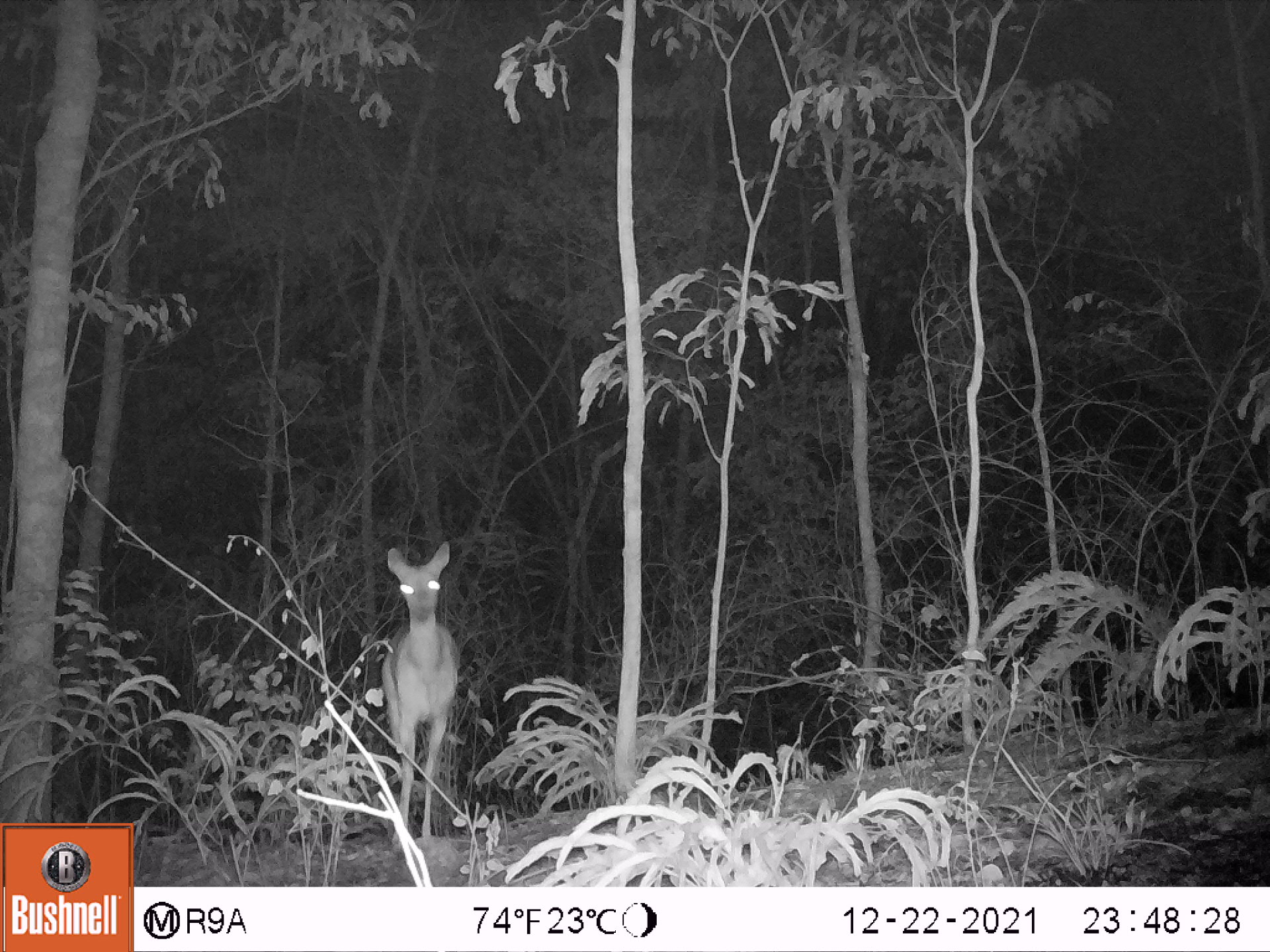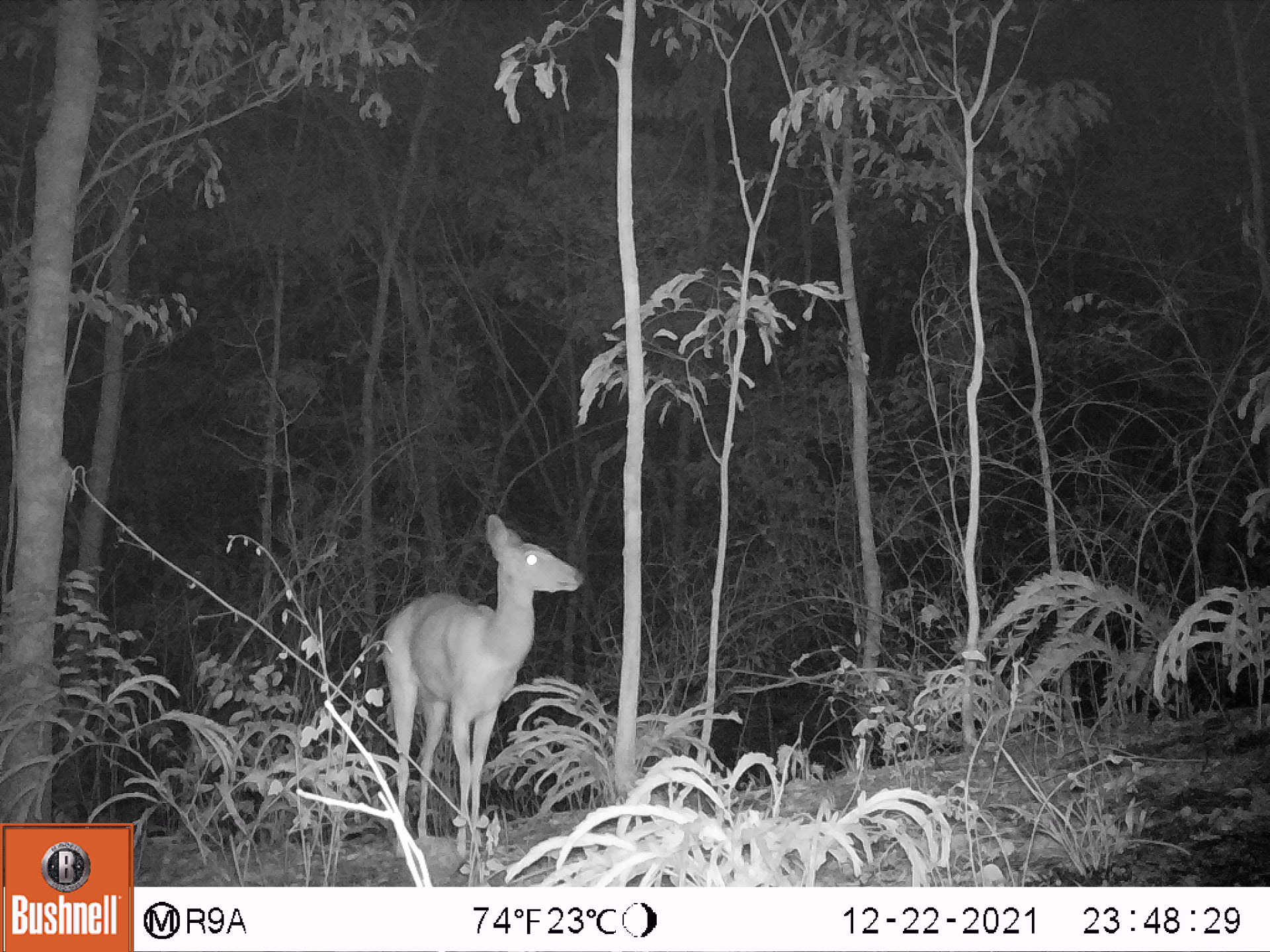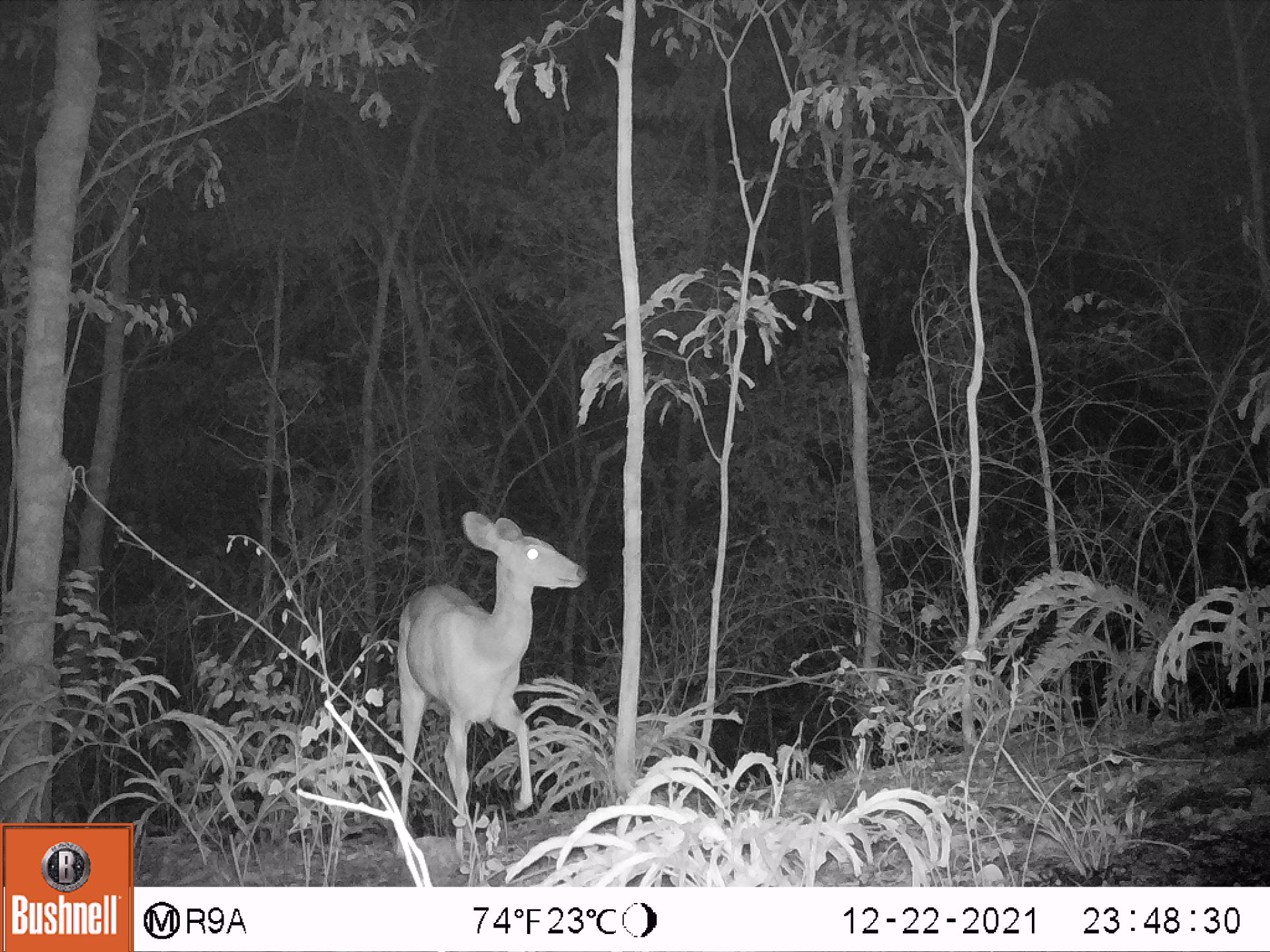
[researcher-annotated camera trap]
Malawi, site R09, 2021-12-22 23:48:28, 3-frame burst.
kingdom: Animalia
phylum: Chordata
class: Mammalia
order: Artiodactyla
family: Bovidae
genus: Tragelaphus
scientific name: Tragelaphus sylvaticus sylvaticus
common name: cape bushbuck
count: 1